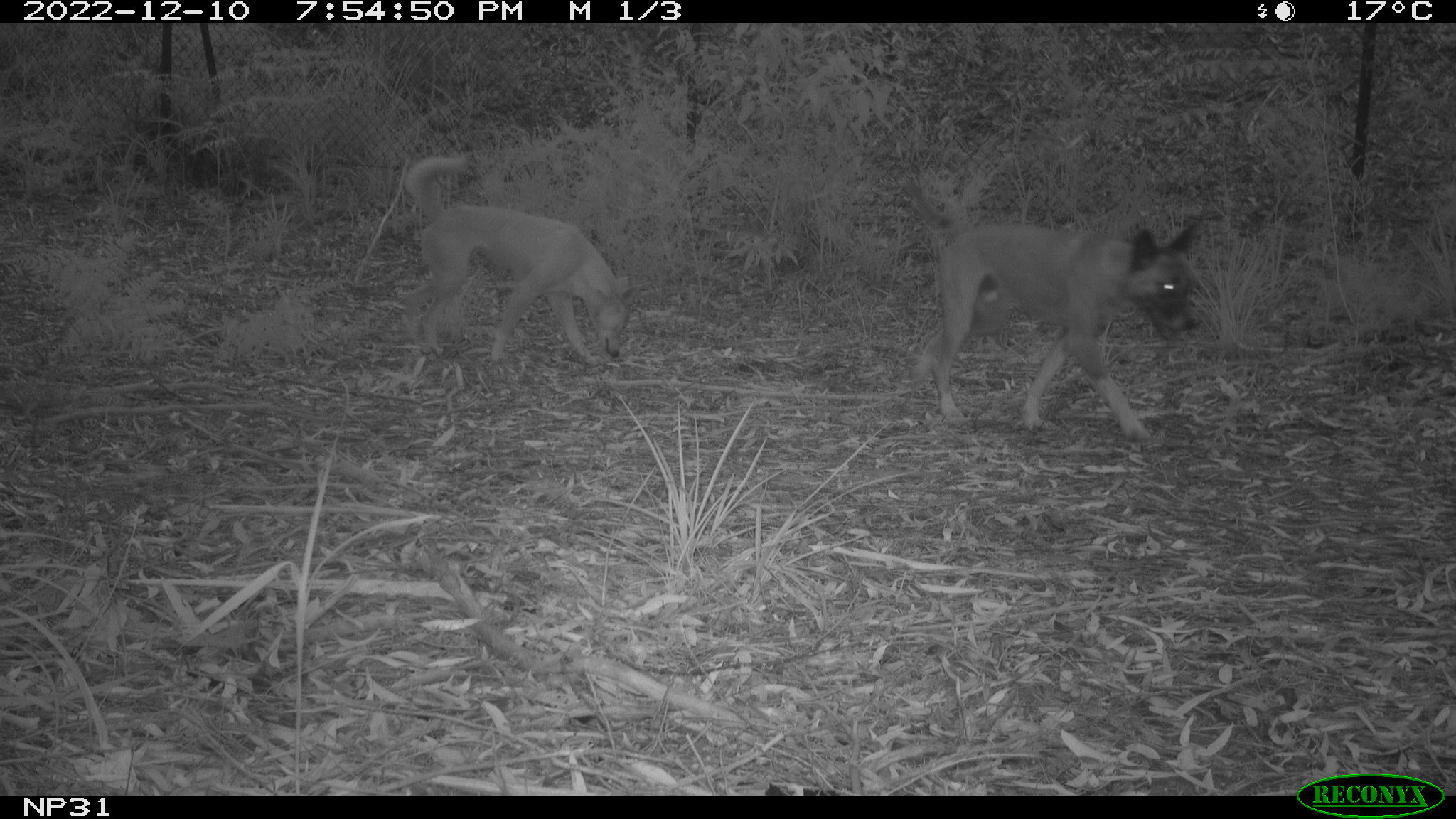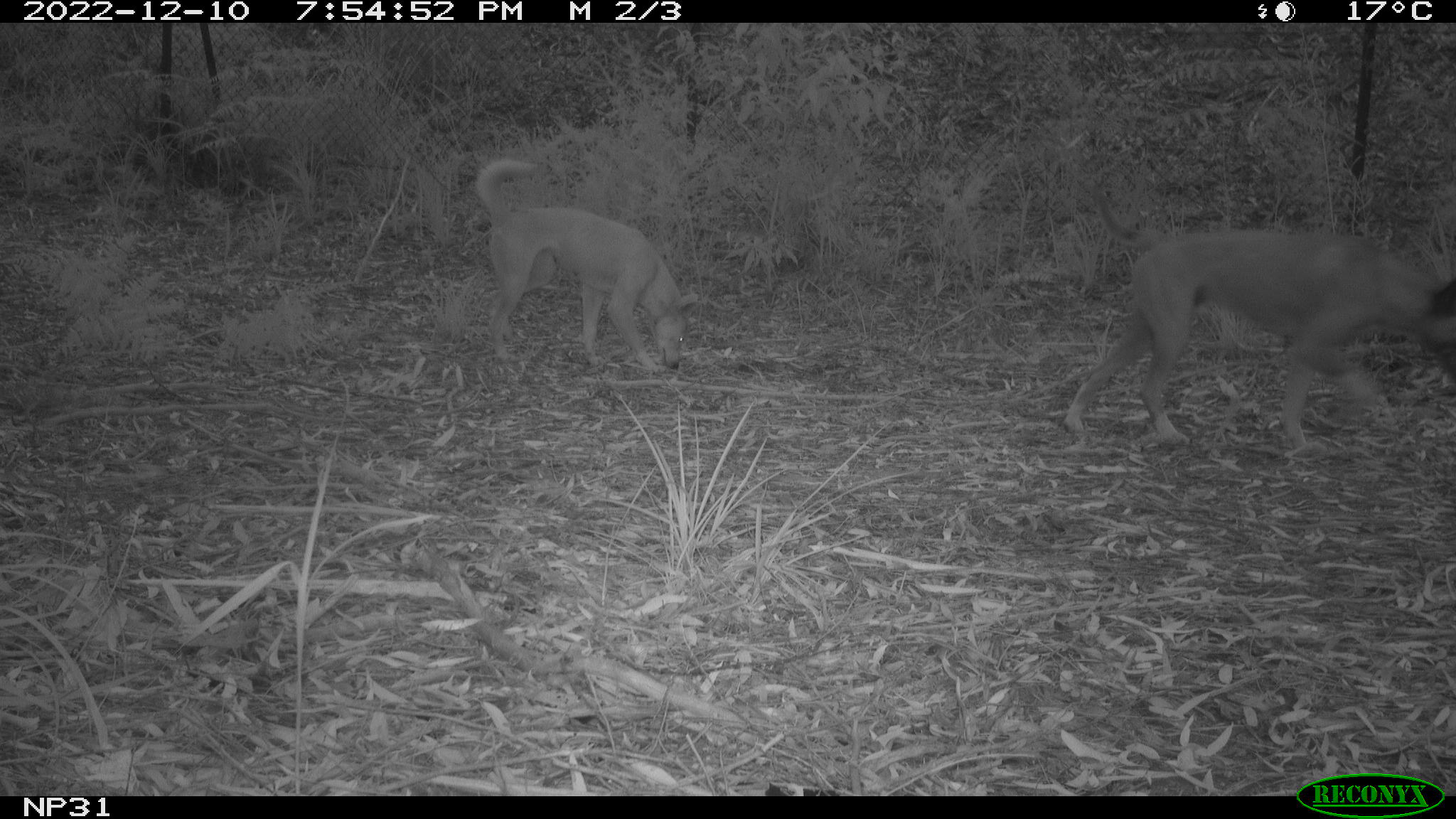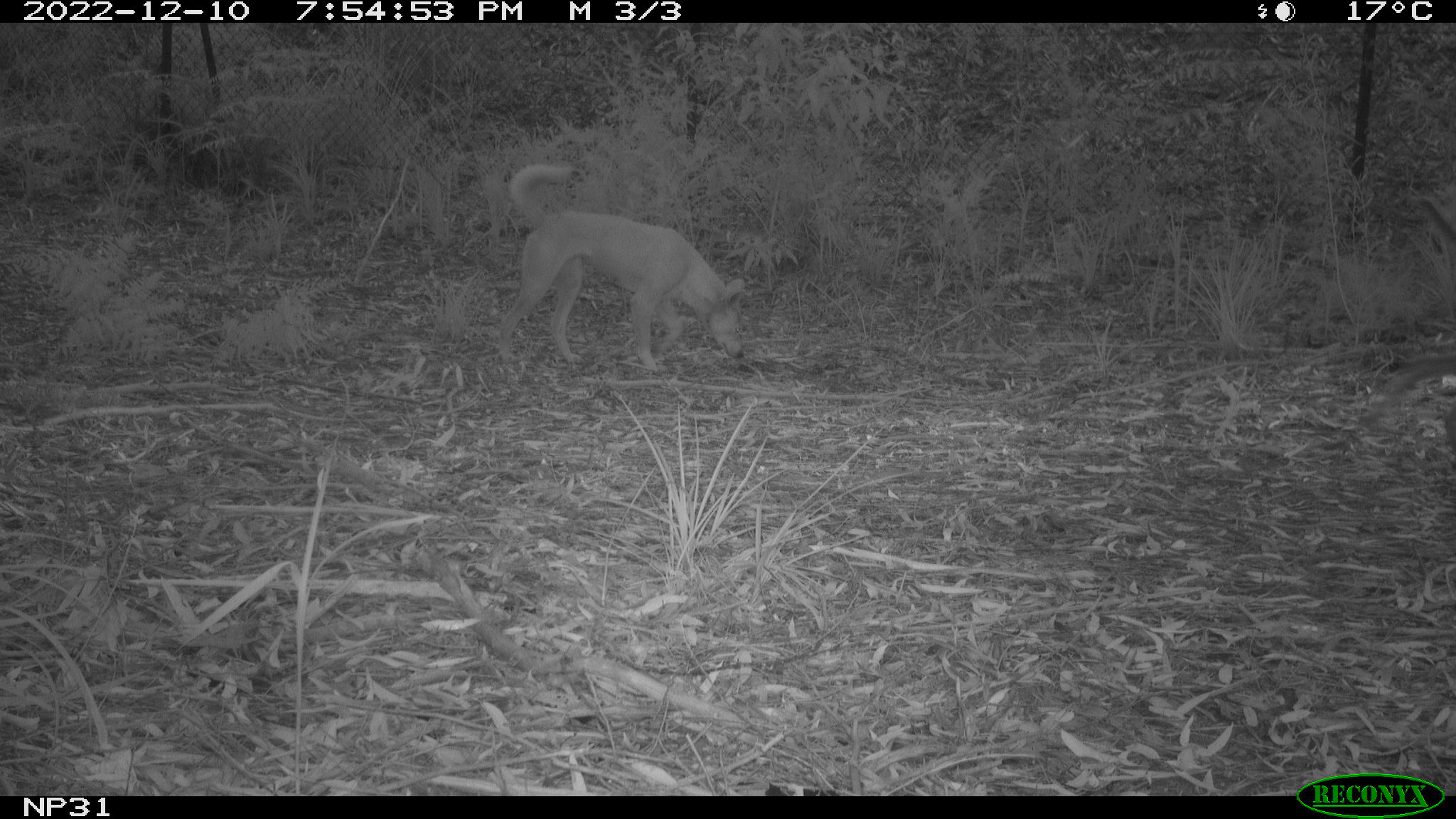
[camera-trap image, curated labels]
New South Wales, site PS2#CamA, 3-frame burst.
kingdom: Animalia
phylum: Chordata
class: Mammalia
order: Carnivora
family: Canidae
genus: Canis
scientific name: Canis familiaris dingo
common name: dingo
Dingo (Canis familiaris dingo).